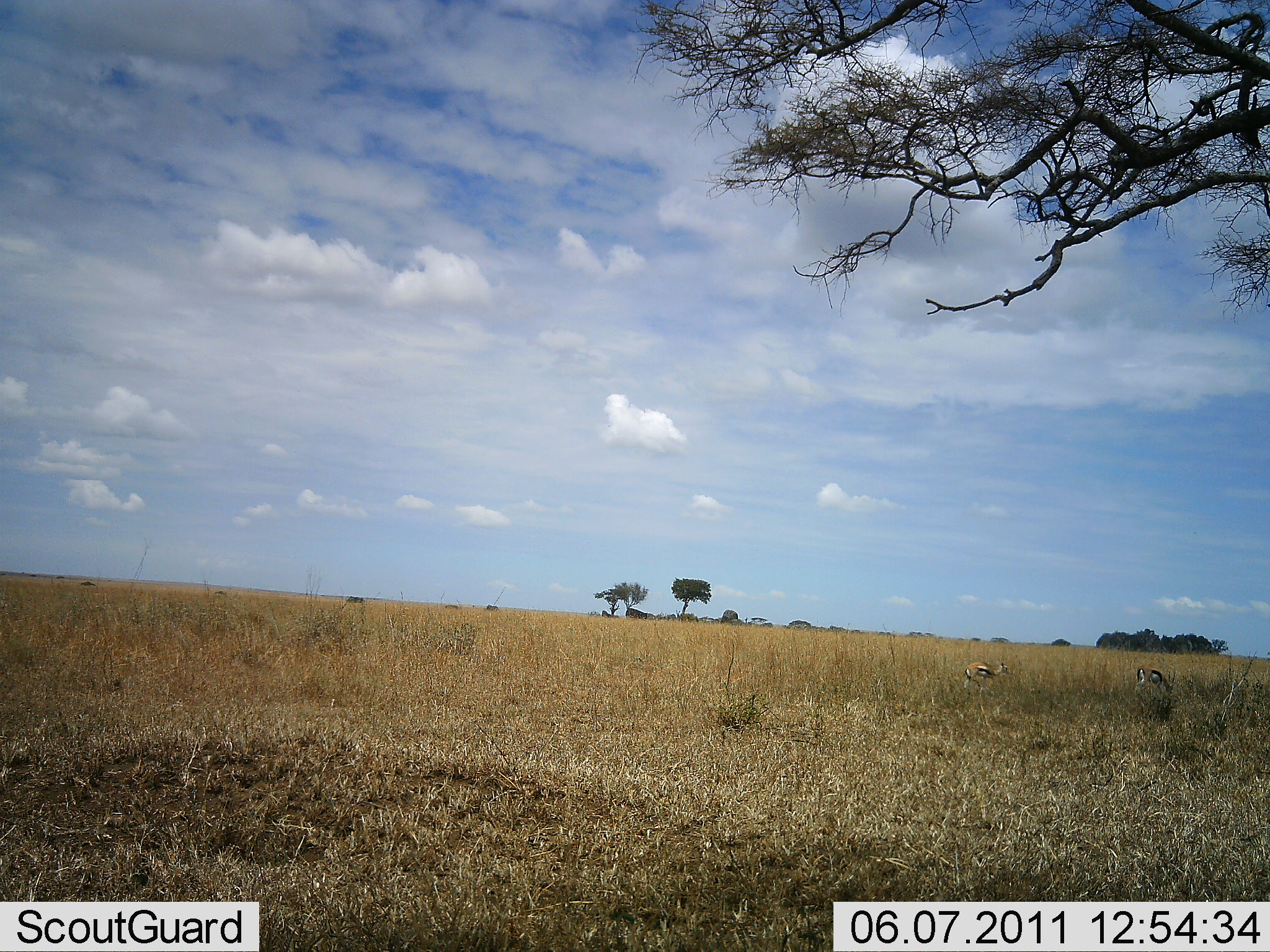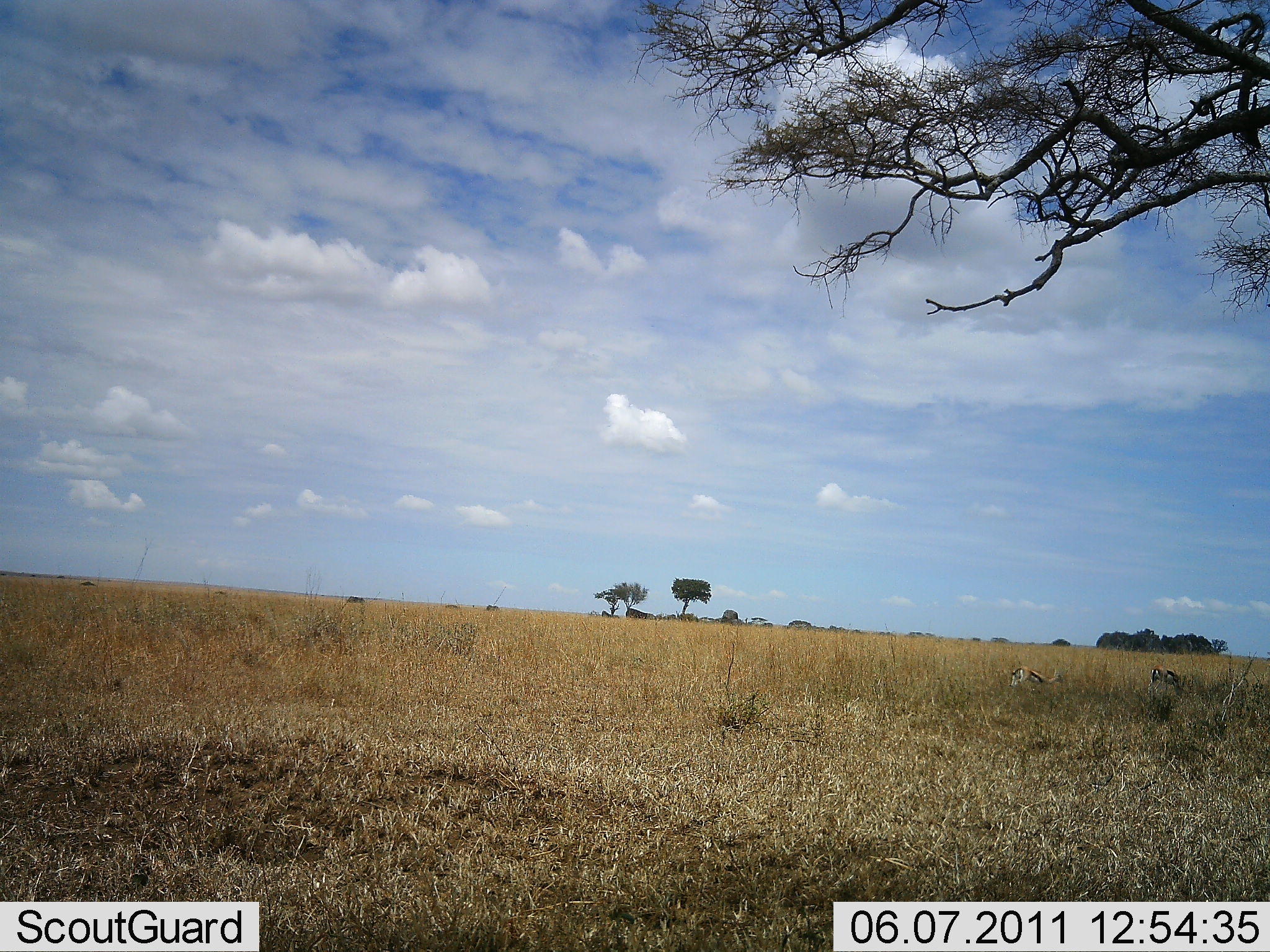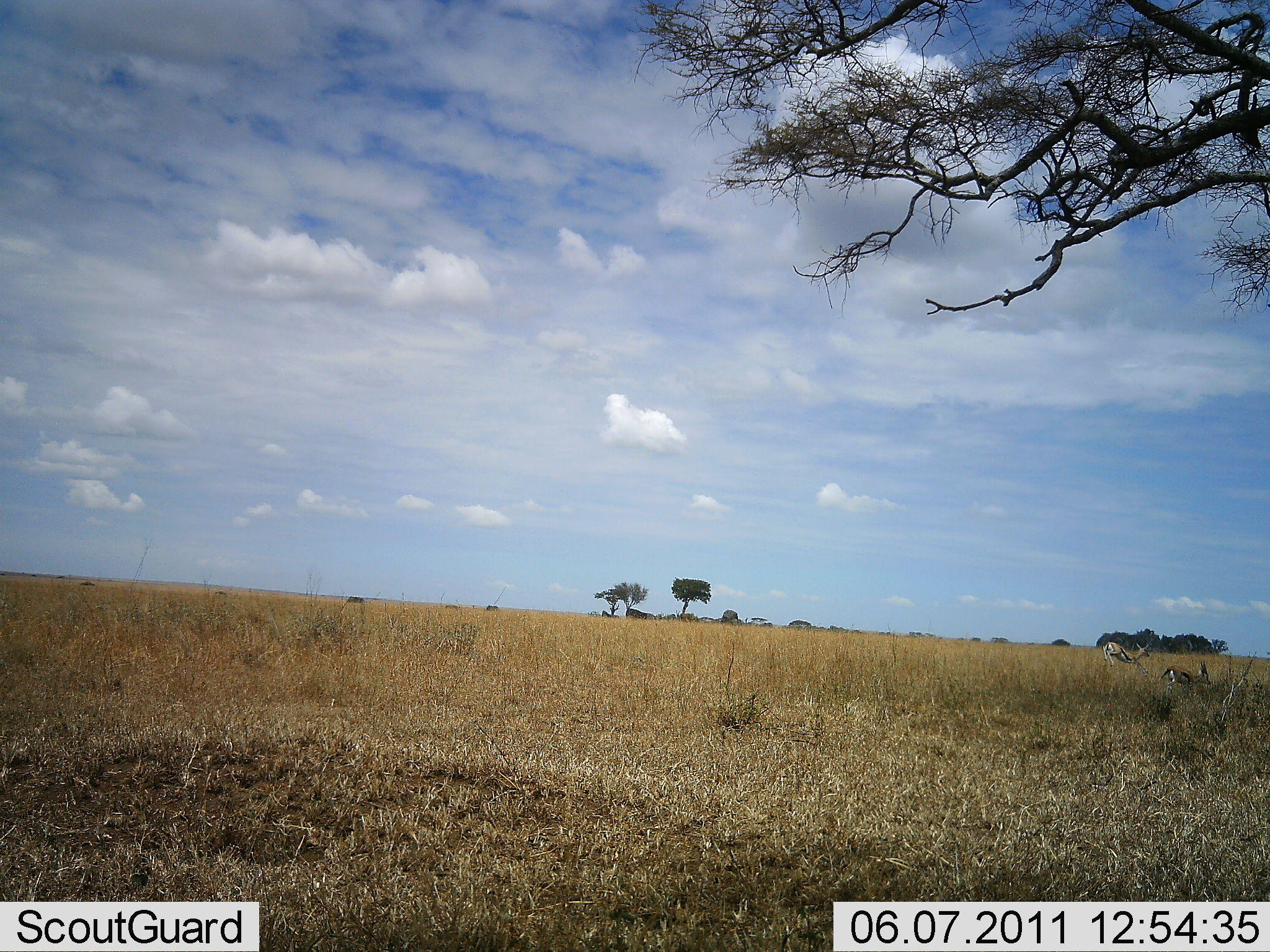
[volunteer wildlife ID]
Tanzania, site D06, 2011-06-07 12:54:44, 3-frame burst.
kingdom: Animalia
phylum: Chordata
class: Mammalia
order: Artiodactyla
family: Bovidae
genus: Eudorcas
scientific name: Eudorcas thomsonii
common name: thomson's gazelle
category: gazellethomsons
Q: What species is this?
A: Gazellethomsons (thomson's gazelle) (Eudorcas thomsonii).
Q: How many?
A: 2.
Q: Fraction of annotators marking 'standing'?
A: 40%.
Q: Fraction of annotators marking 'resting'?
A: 0%.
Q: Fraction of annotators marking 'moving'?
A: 90%.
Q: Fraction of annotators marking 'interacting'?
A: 10%.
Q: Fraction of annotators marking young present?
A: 0%.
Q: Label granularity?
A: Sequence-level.